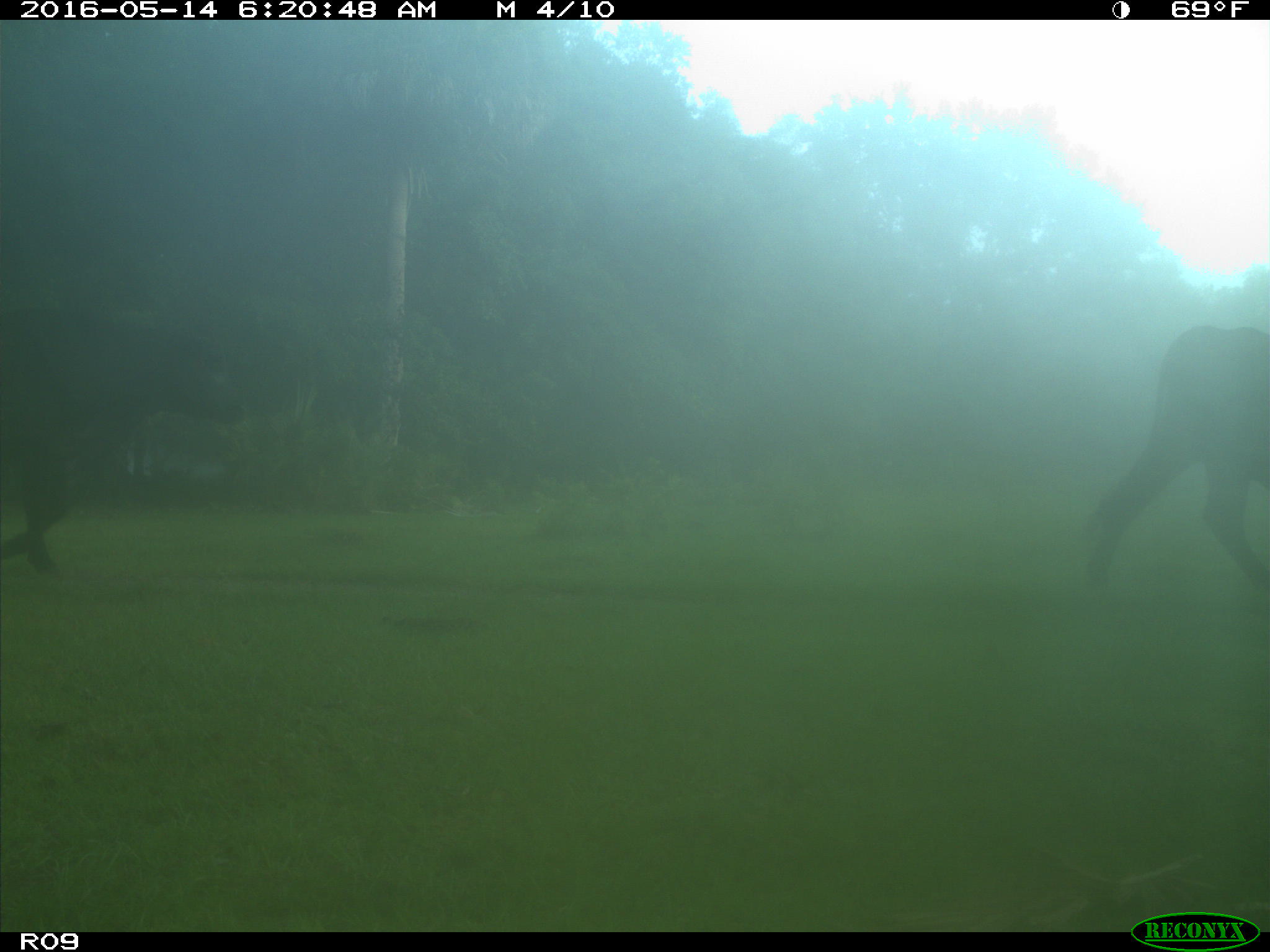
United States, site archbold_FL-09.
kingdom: Animalia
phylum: Chordata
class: Mammalia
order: Artiodactyla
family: Bovidae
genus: Bos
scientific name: Bos taurus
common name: domestic cow